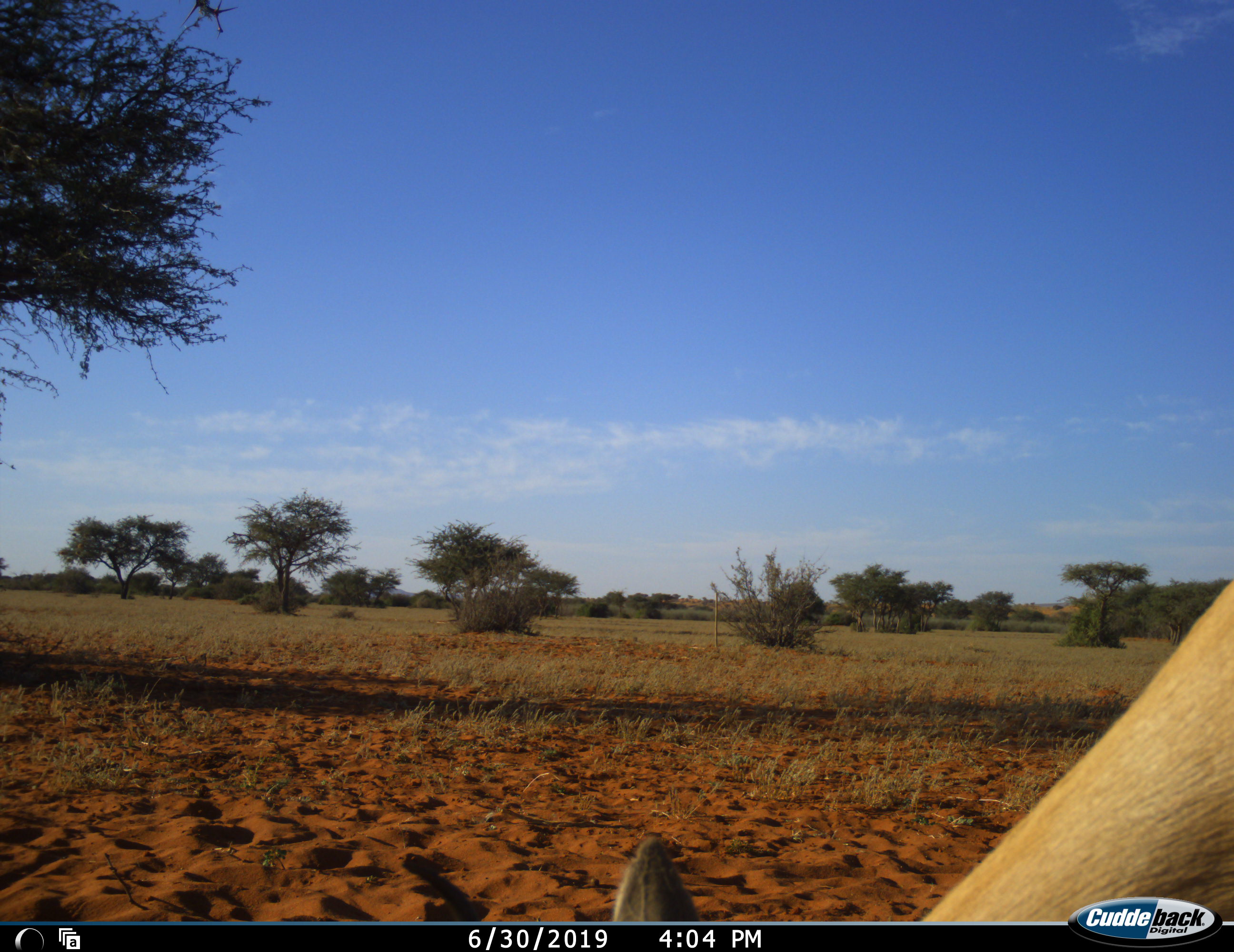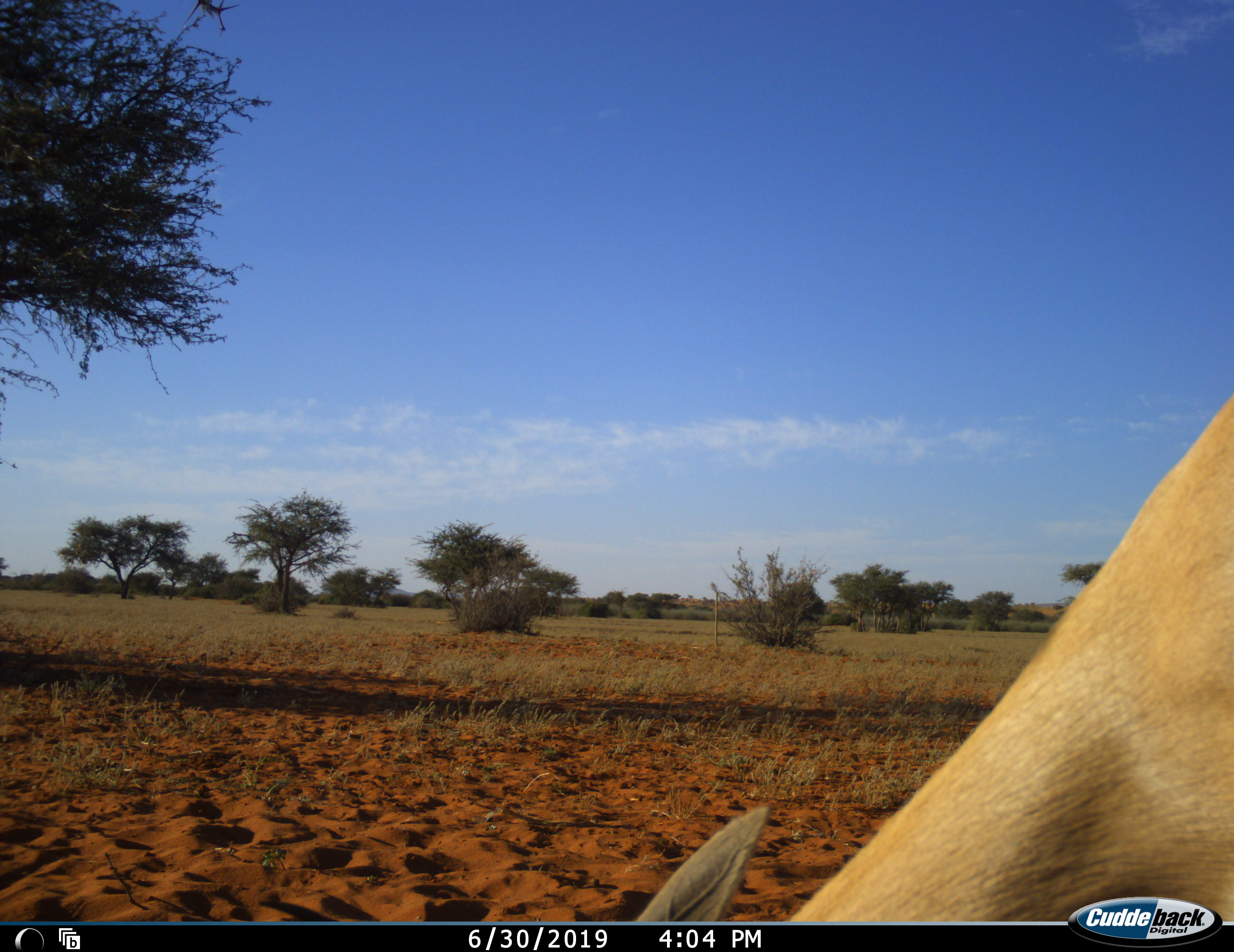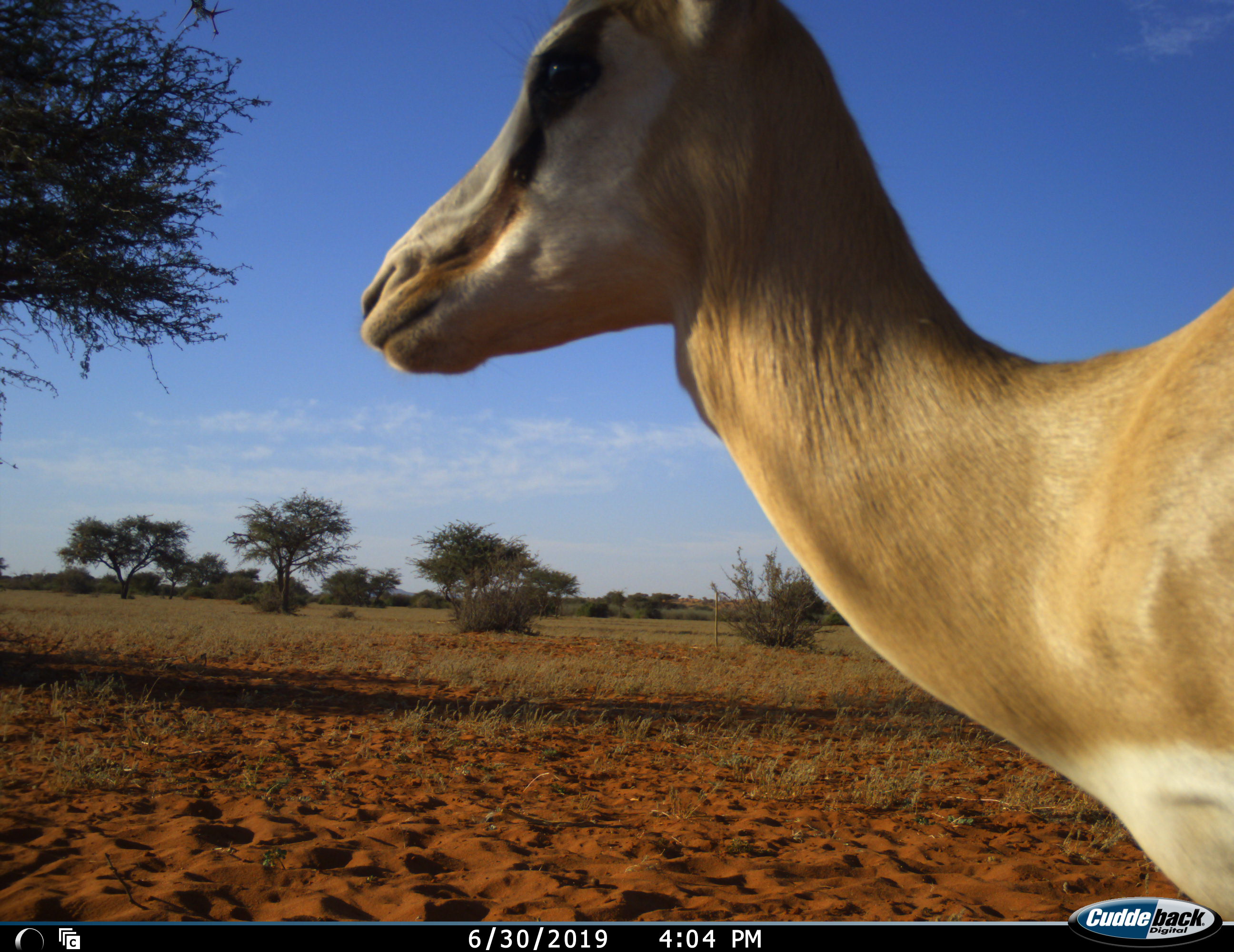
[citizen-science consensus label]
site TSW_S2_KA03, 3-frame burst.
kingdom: Animalia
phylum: Chordata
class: Mammalia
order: Artiodactyla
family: Bovidae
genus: Antidorcas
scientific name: Antidorcas marsupialis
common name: springbok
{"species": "springbok (Antidorcas marsupialis)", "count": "1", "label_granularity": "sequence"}